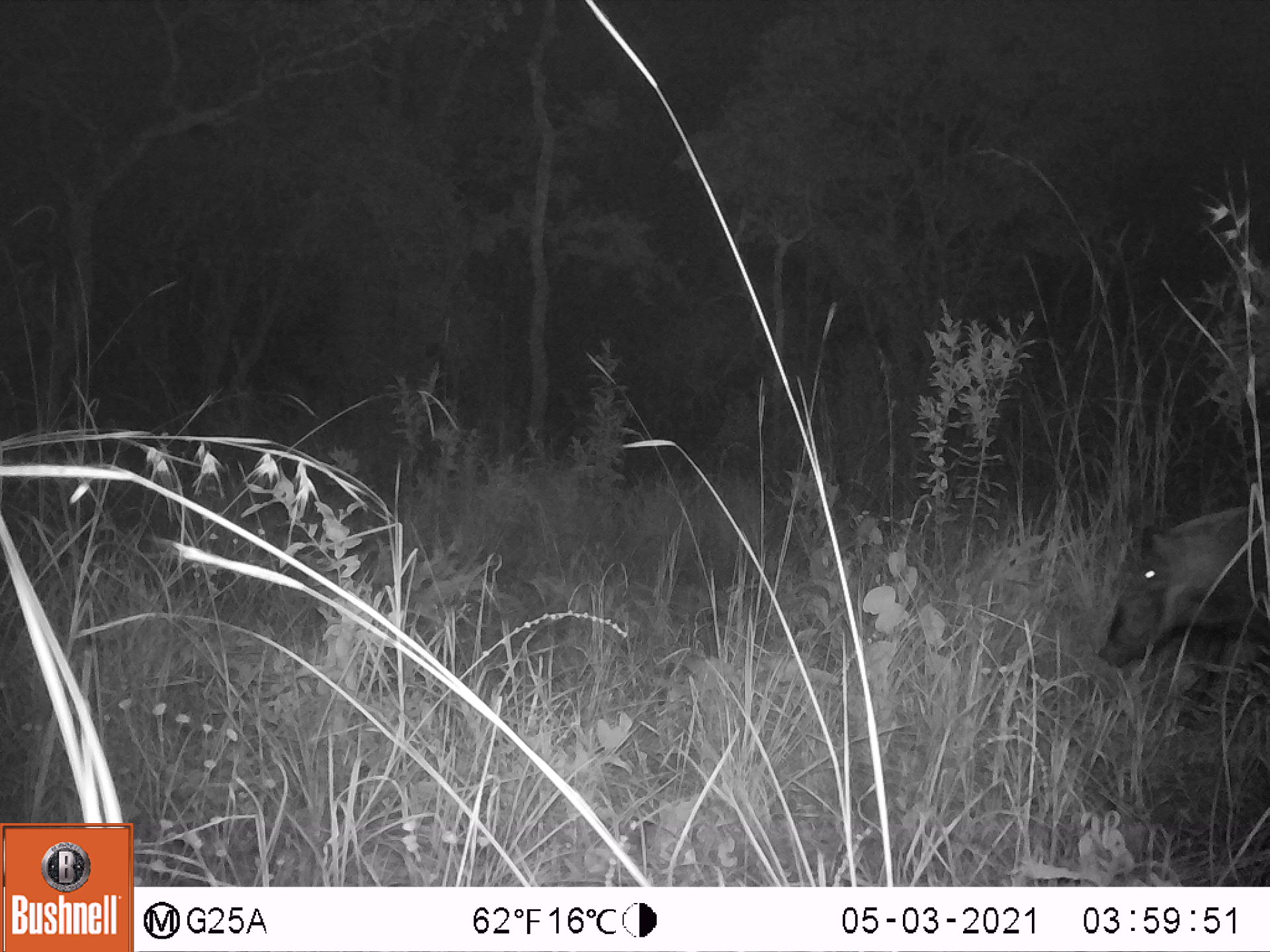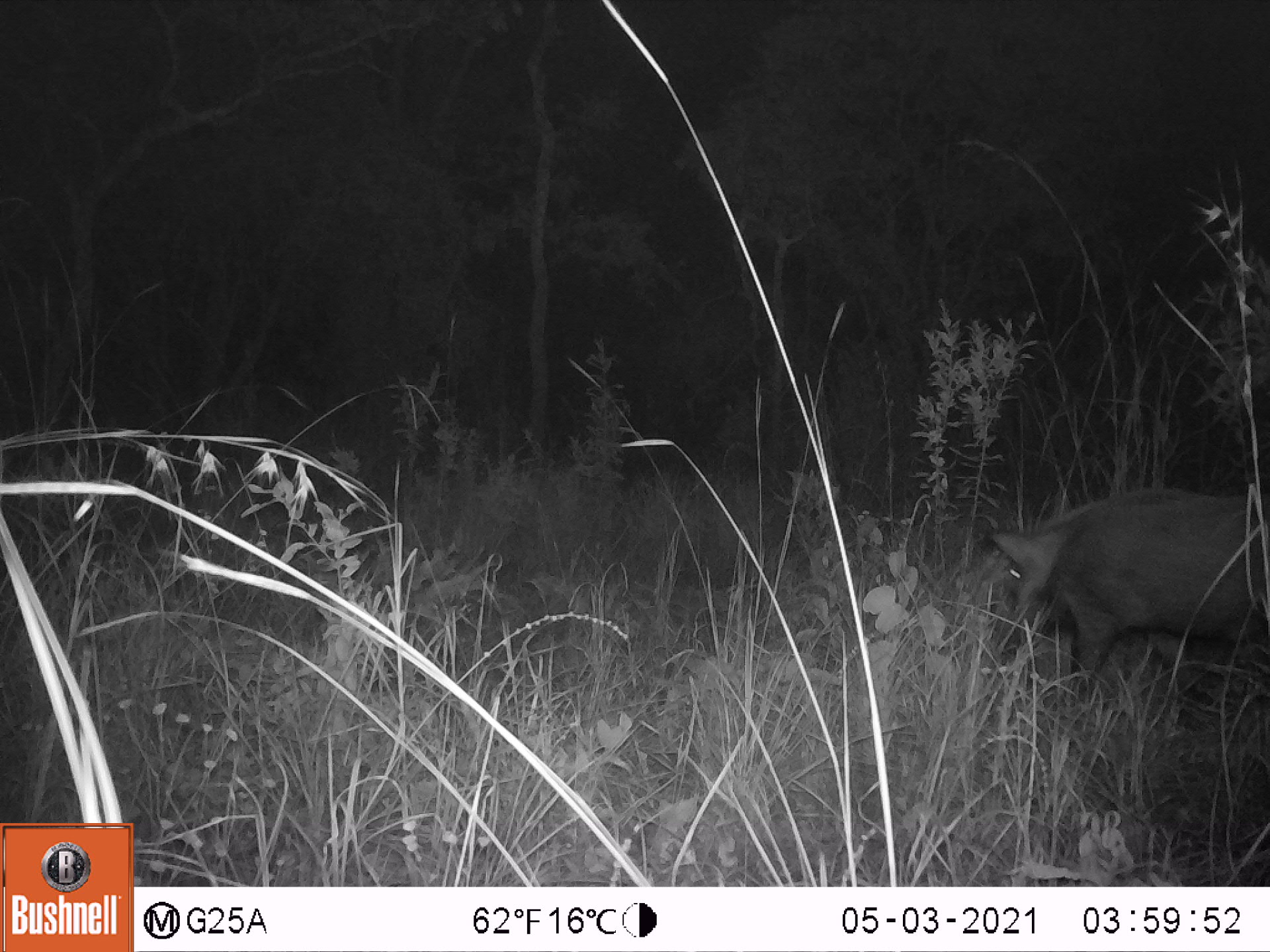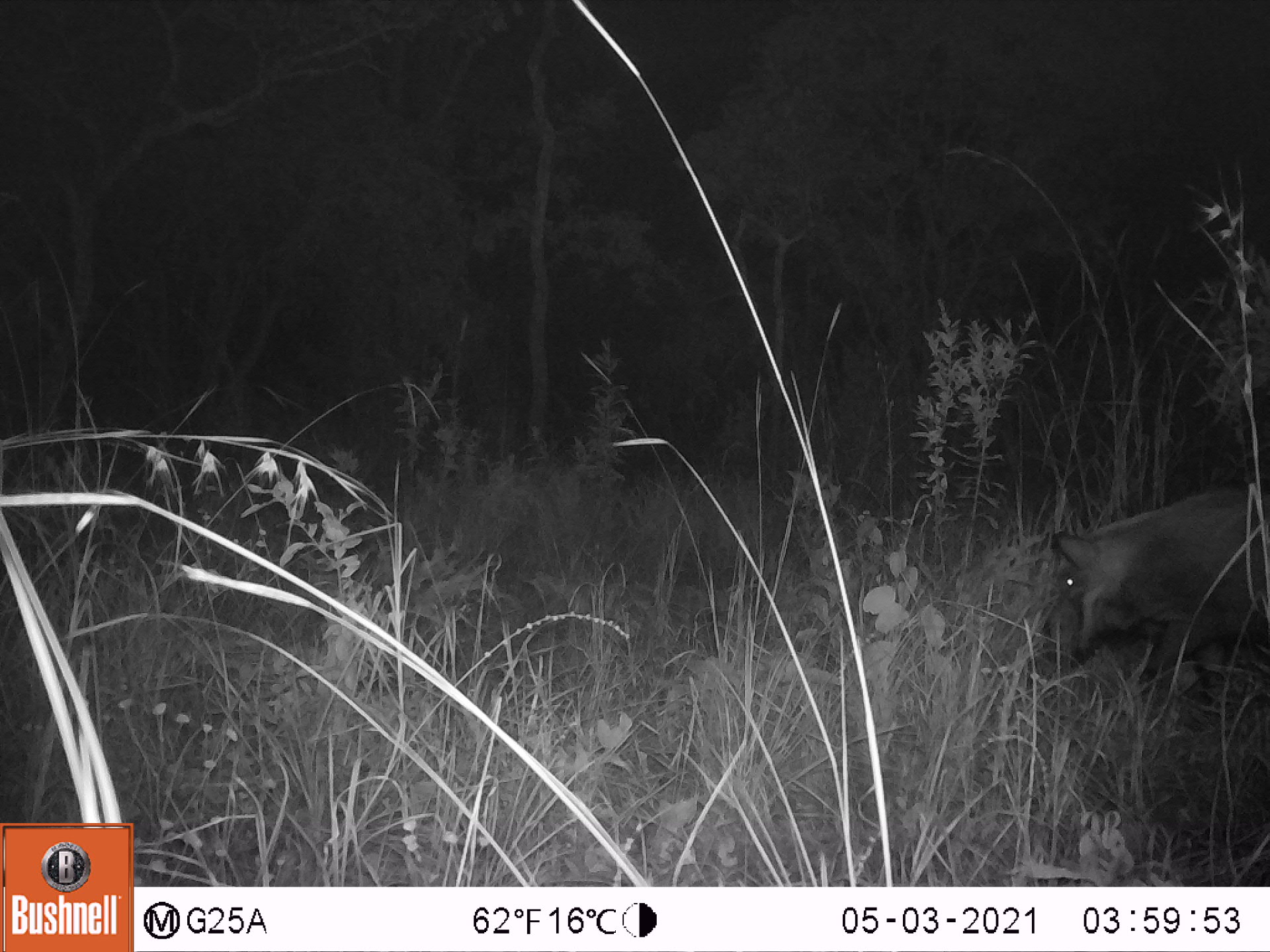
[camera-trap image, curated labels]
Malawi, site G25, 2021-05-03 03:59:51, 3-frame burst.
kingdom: Animalia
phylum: Chordata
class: Mammalia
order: Artiodactyla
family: Suidae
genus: Potamochoerus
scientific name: Potamochoerus larvatus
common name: bushpig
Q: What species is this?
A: Bushpig (Potamochoerus larvatus).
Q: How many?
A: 1.